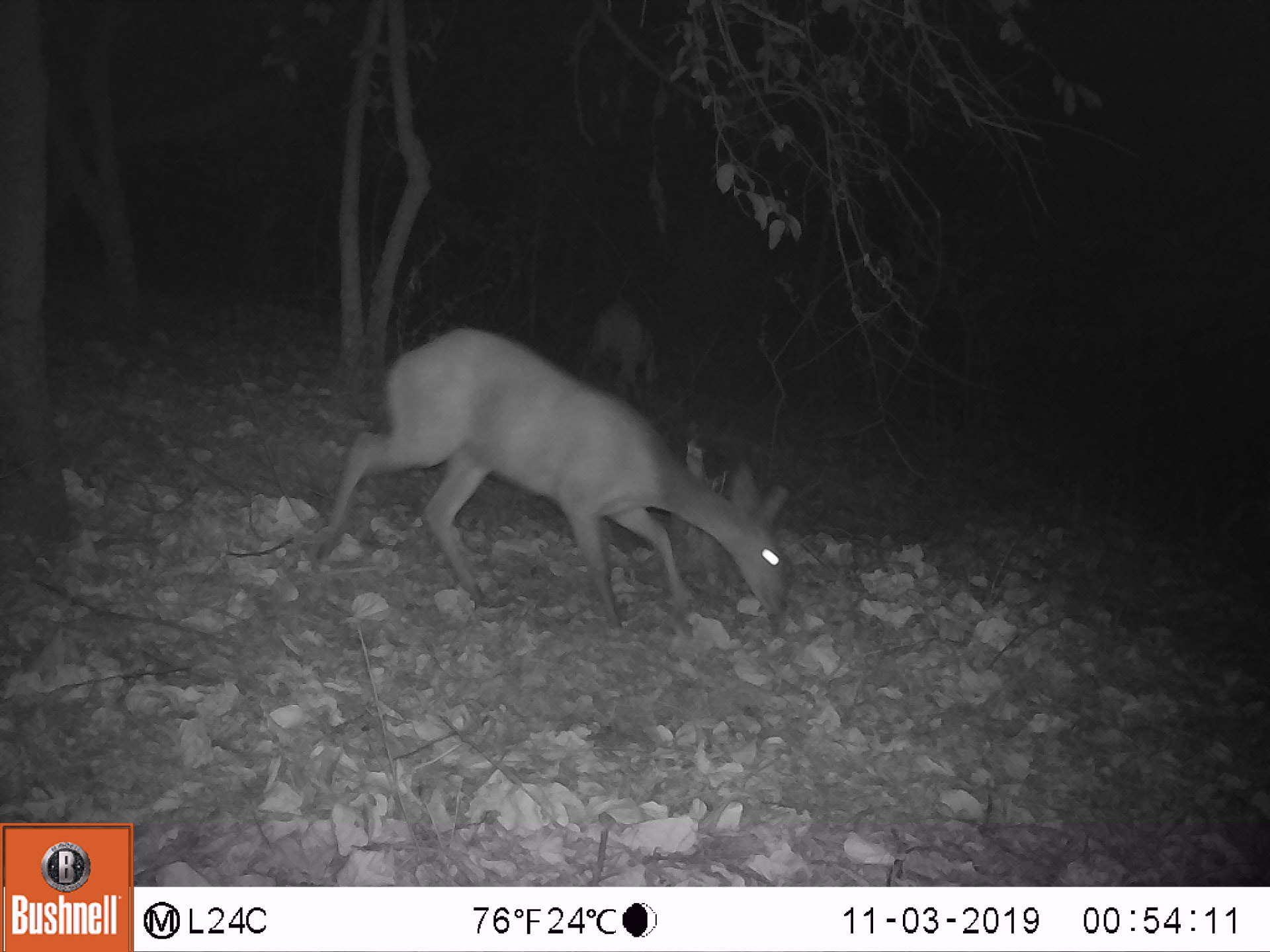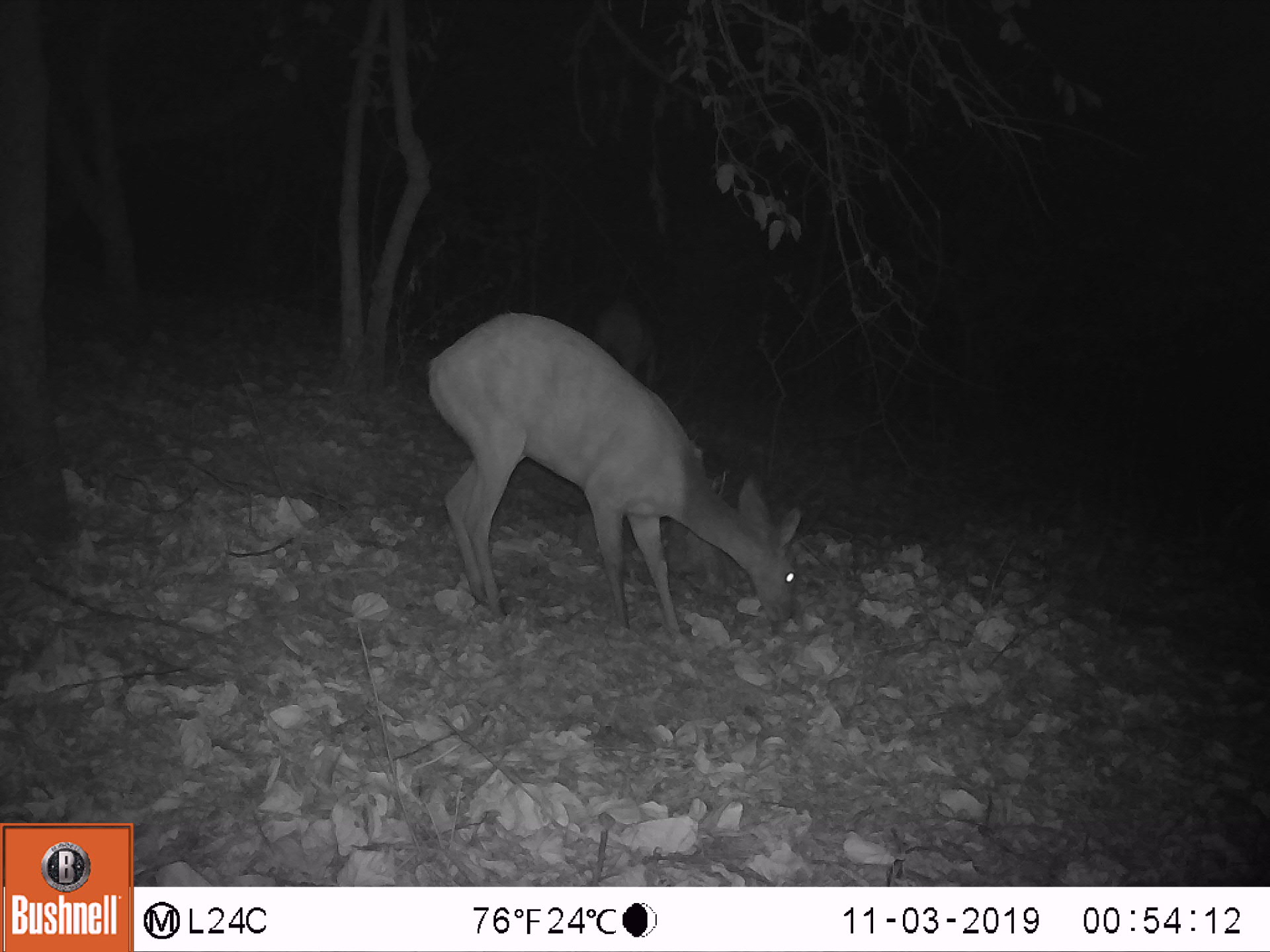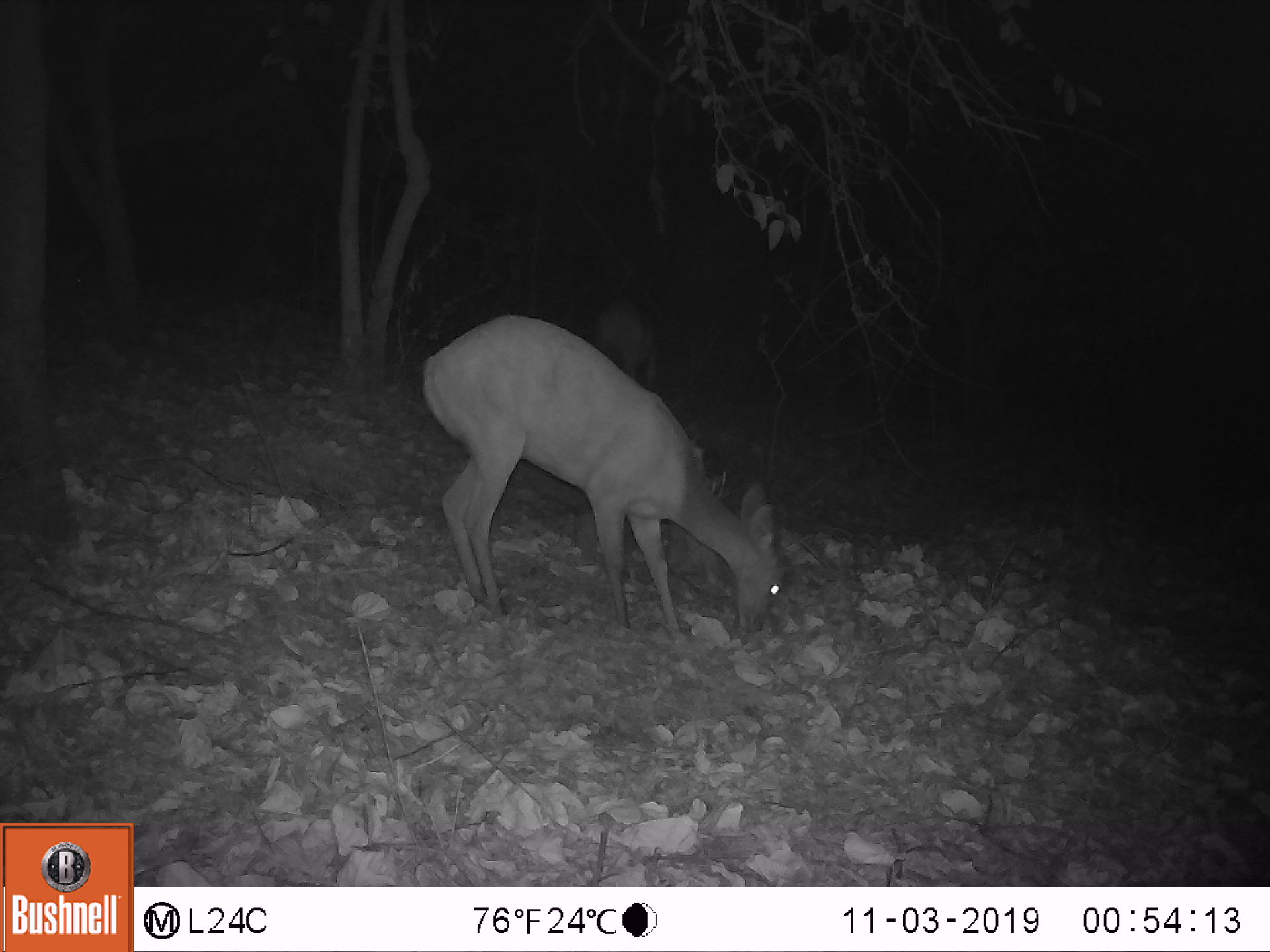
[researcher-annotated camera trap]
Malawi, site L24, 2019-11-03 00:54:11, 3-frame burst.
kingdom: Animalia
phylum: Chordata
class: Mammalia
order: Artiodactyla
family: Bovidae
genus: Tragelaphus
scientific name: Tragelaphus sylvaticus sylvaticus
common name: cape bushbuck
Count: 2.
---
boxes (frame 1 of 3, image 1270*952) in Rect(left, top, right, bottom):
cape bushbuck: Rect(304, 319, 802, 651); Rect(579, 283, 673, 401)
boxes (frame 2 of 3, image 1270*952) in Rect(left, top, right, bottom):
cape bushbuck: Rect(417, 304, 819, 659); Rect(588, 292, 677, 391)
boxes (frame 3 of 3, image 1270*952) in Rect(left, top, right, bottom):
cape bushbuck: Rect(407, 309, 808, 665); Rect(587, 289, 668, 395)